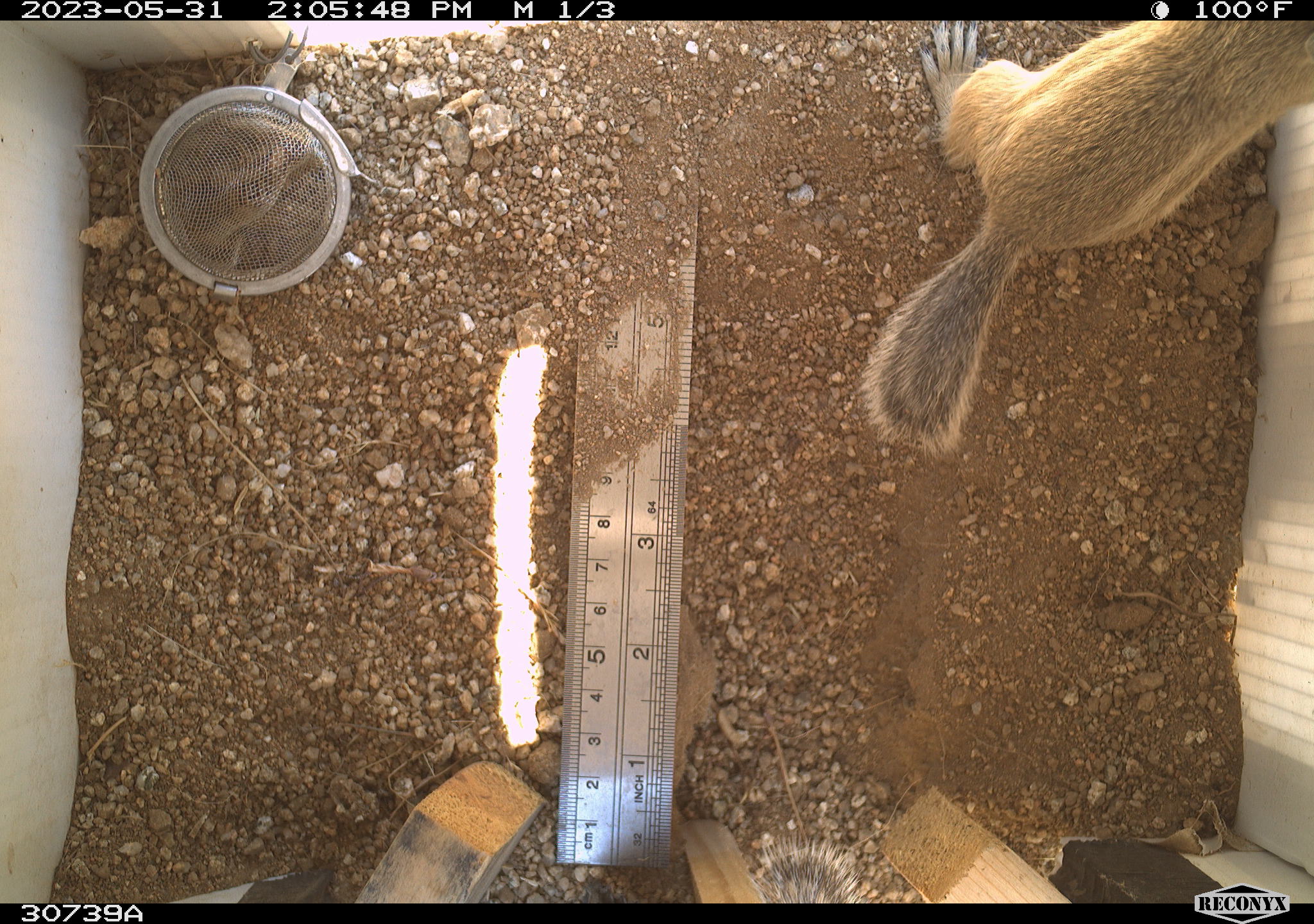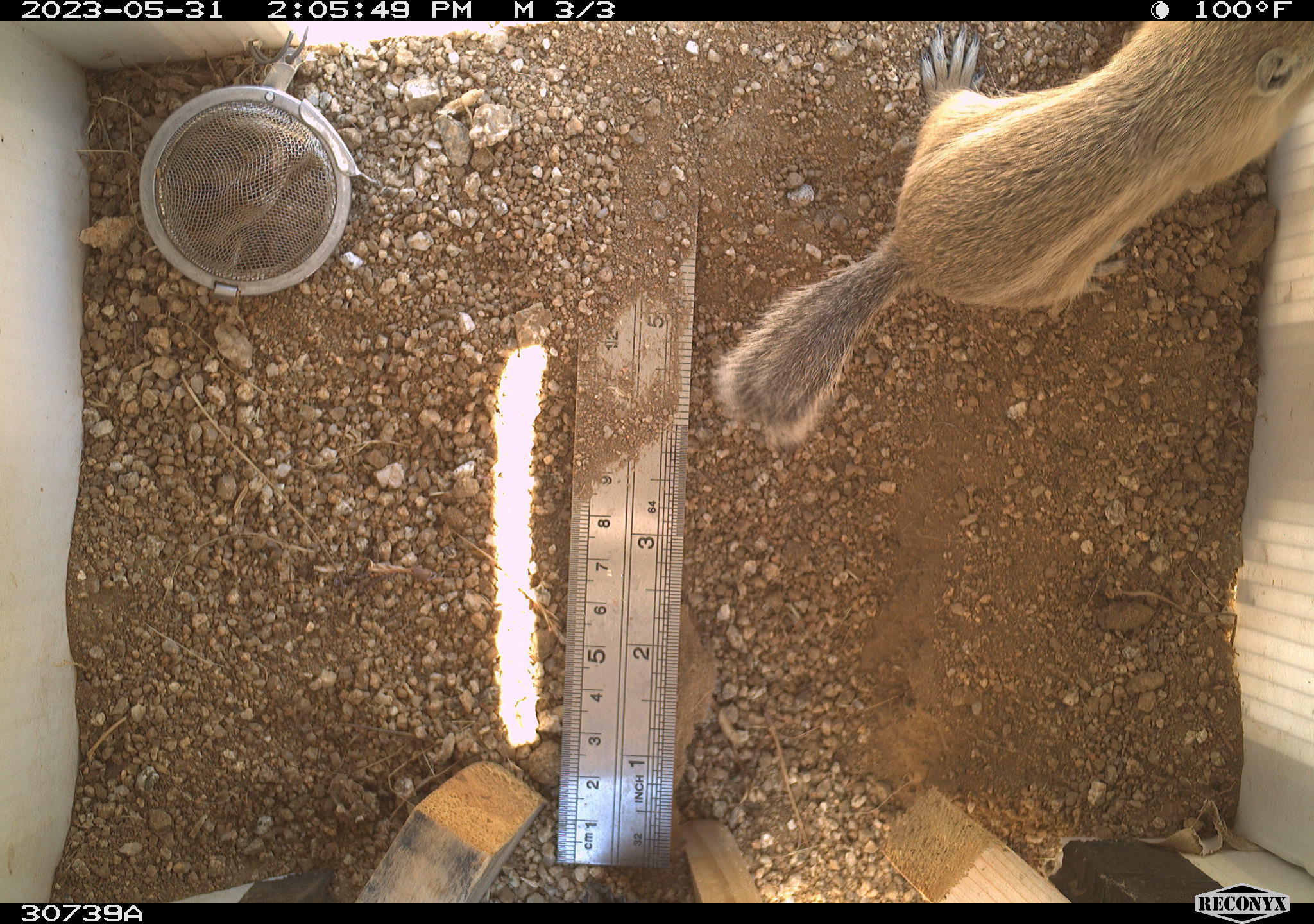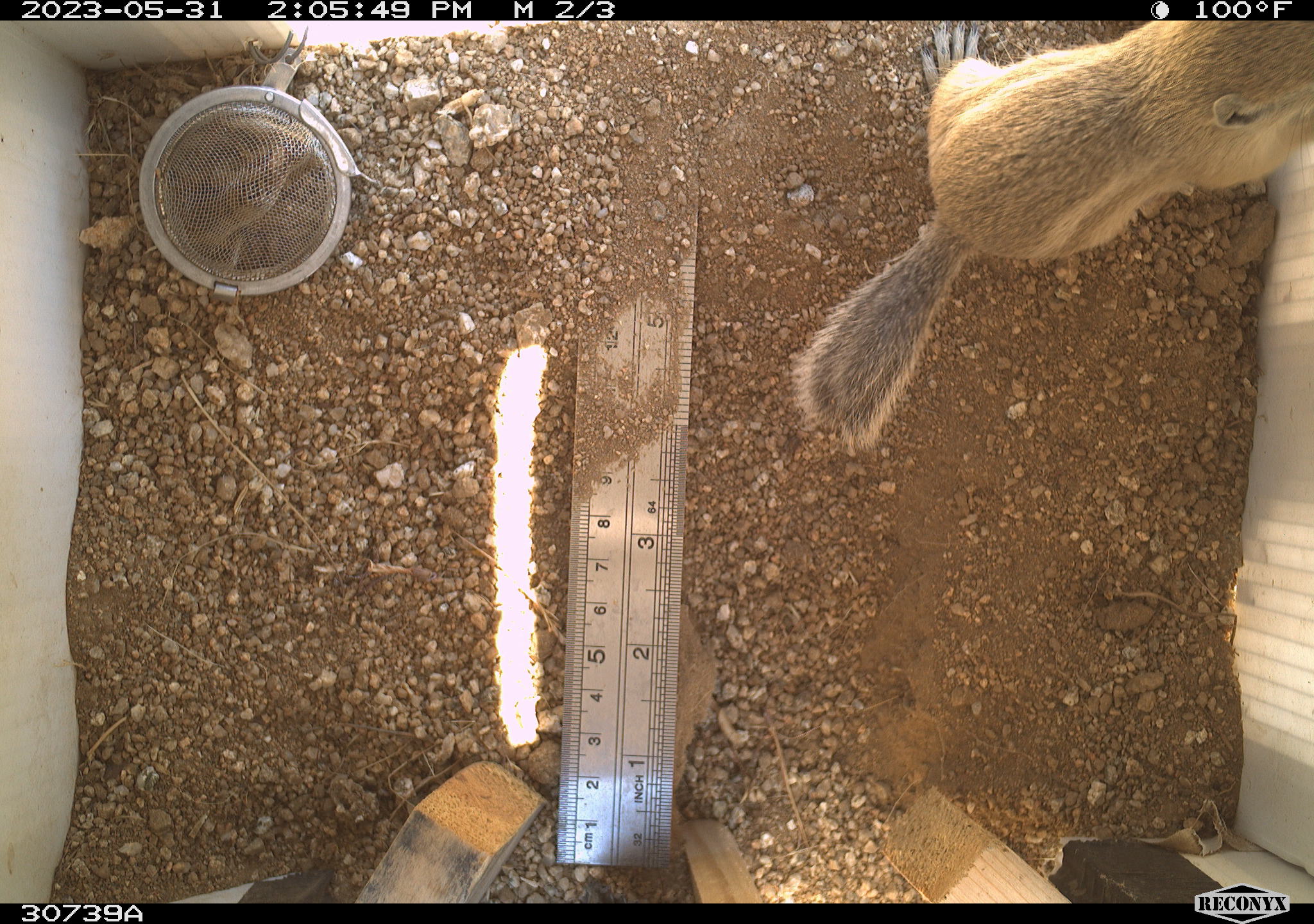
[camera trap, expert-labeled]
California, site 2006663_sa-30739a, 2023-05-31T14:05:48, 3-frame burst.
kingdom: Animalia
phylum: Chordata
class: Mammalia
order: Rodentia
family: Sciuridae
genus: Ammospermophilus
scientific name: Ammospermophilus leucurus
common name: white-tailed antelope squirrel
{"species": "white-tailed antelope squirrel (Ammospermophilus leucurus)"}